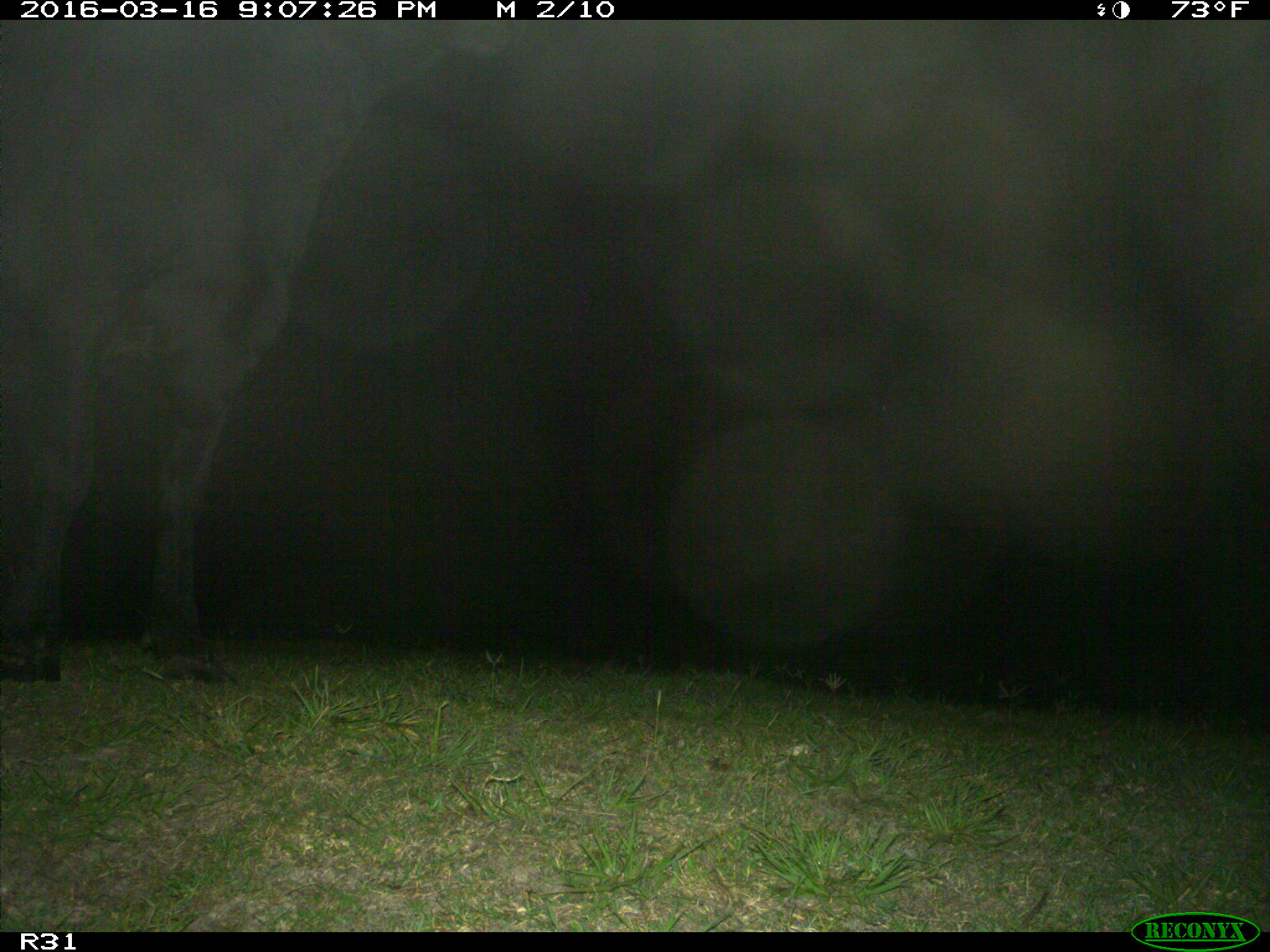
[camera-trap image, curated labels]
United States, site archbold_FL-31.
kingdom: Animalia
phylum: Chordata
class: Mammalia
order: Artiodactyla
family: Bovidae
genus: Bos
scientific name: Bos taurus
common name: domestic cow